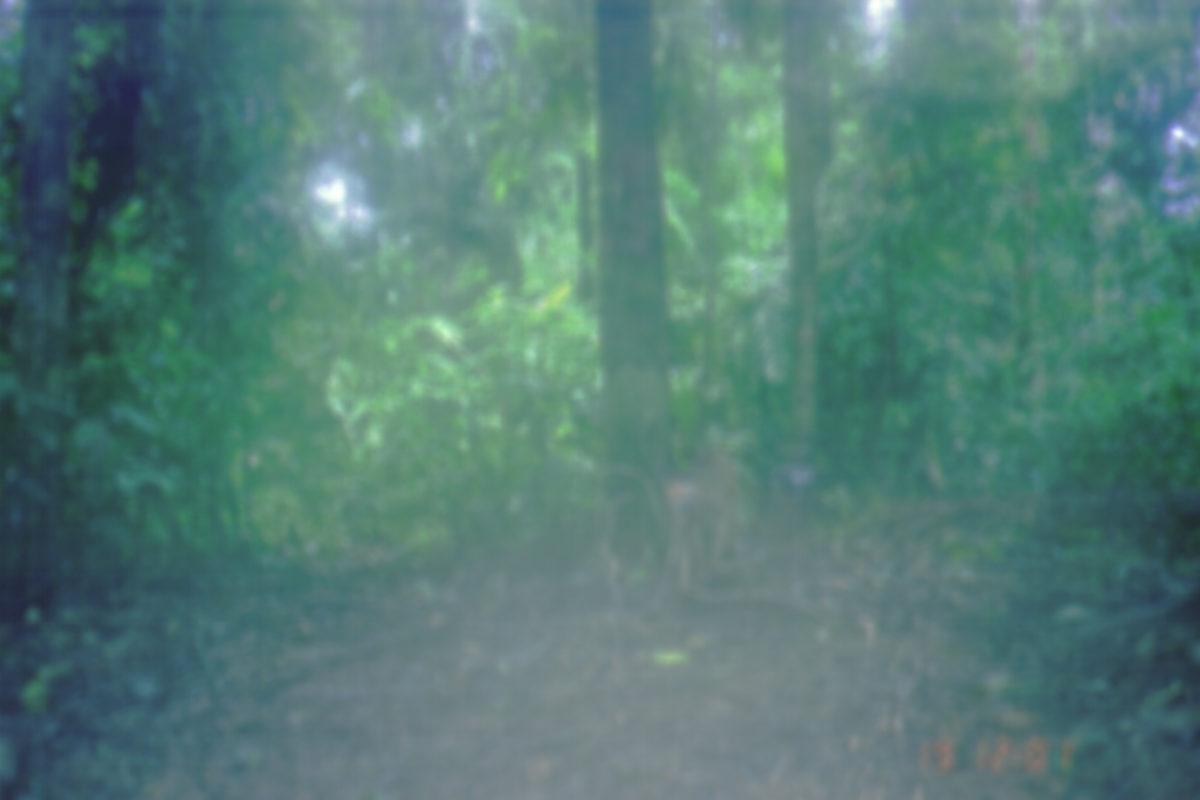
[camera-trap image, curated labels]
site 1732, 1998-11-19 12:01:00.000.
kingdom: Animalia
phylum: Chordata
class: Mammalia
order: Primates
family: Cercopithecidae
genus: Macaca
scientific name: Macaca nemestrina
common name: southern pig-tailed macaque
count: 1